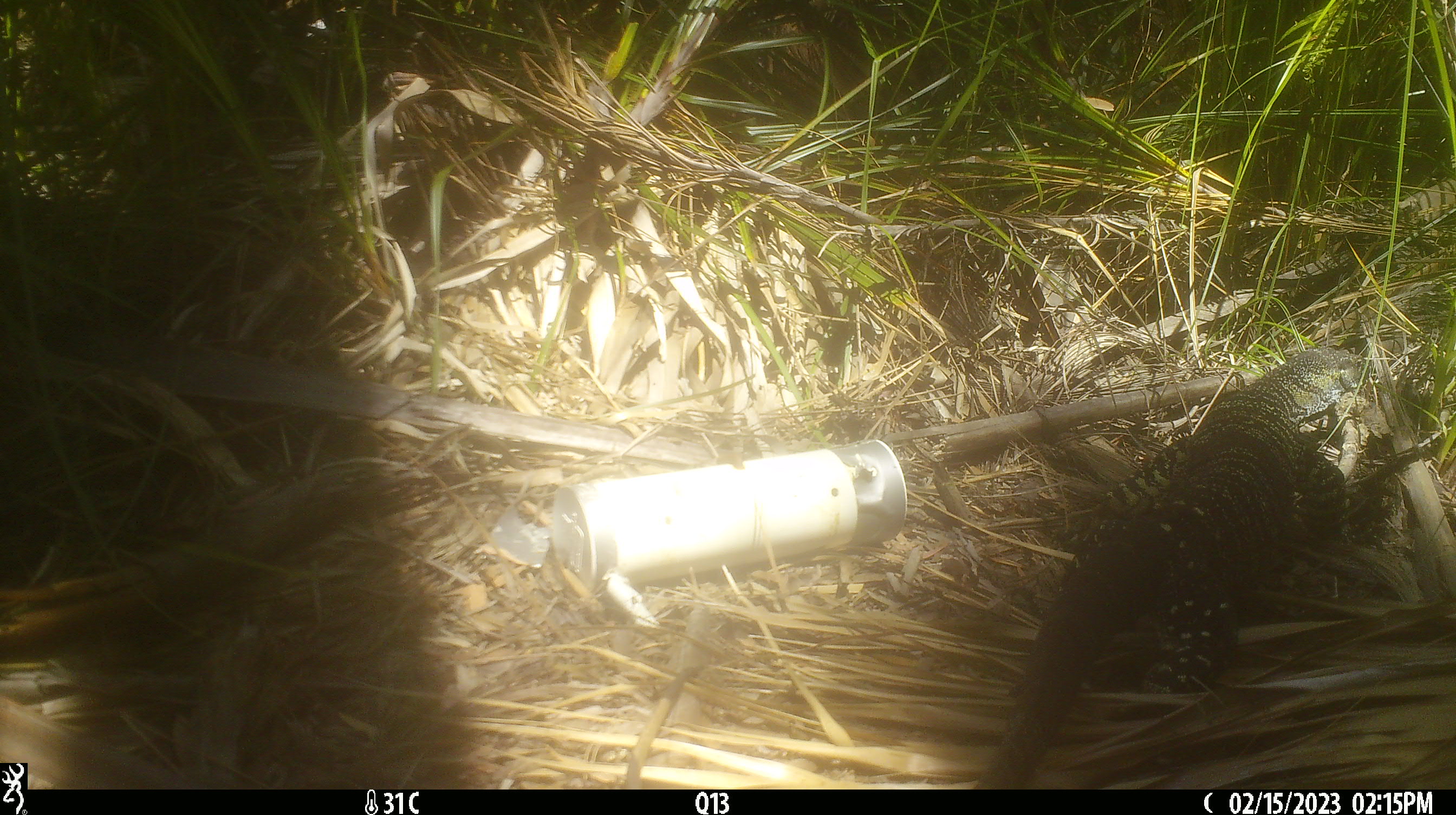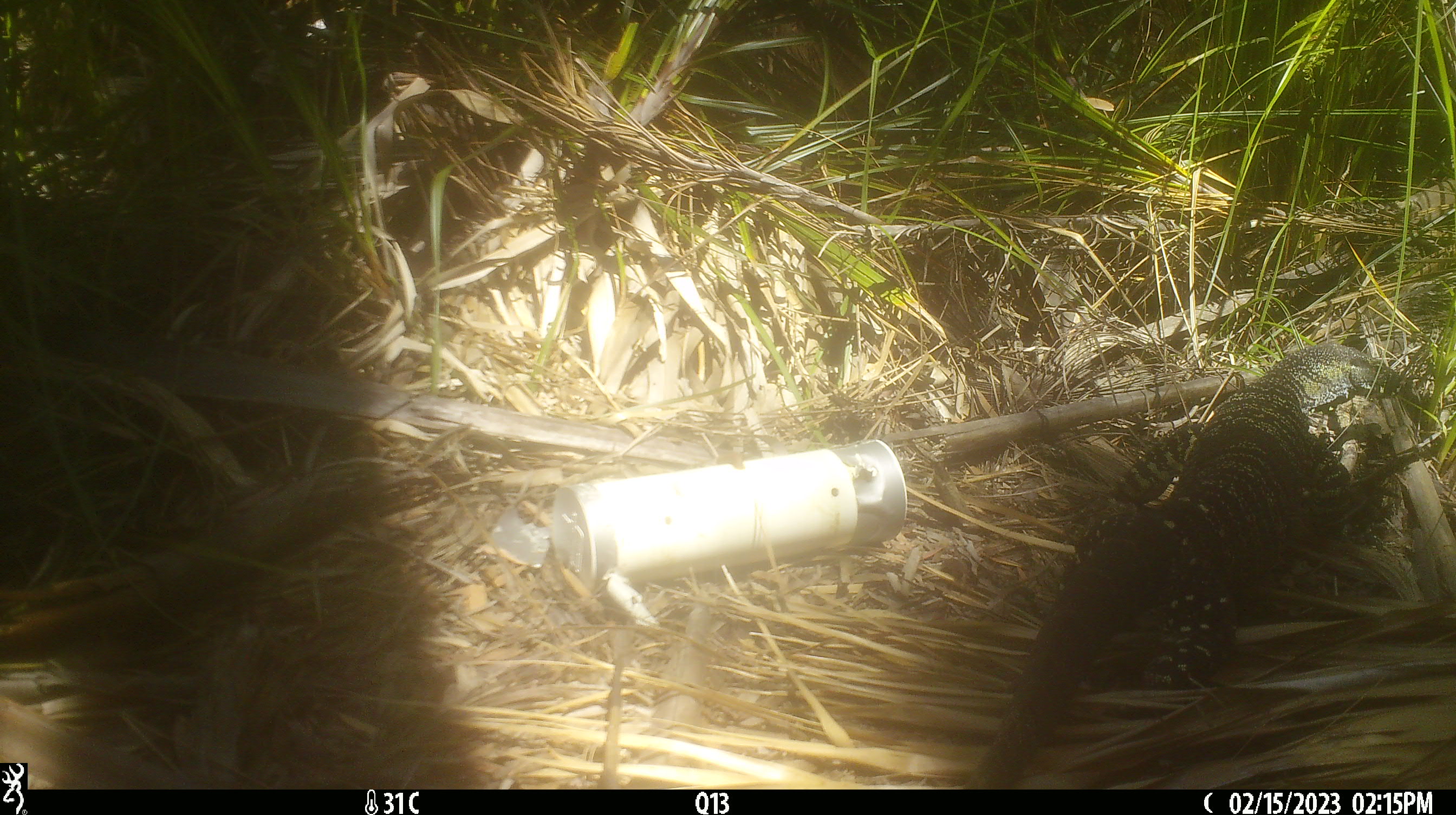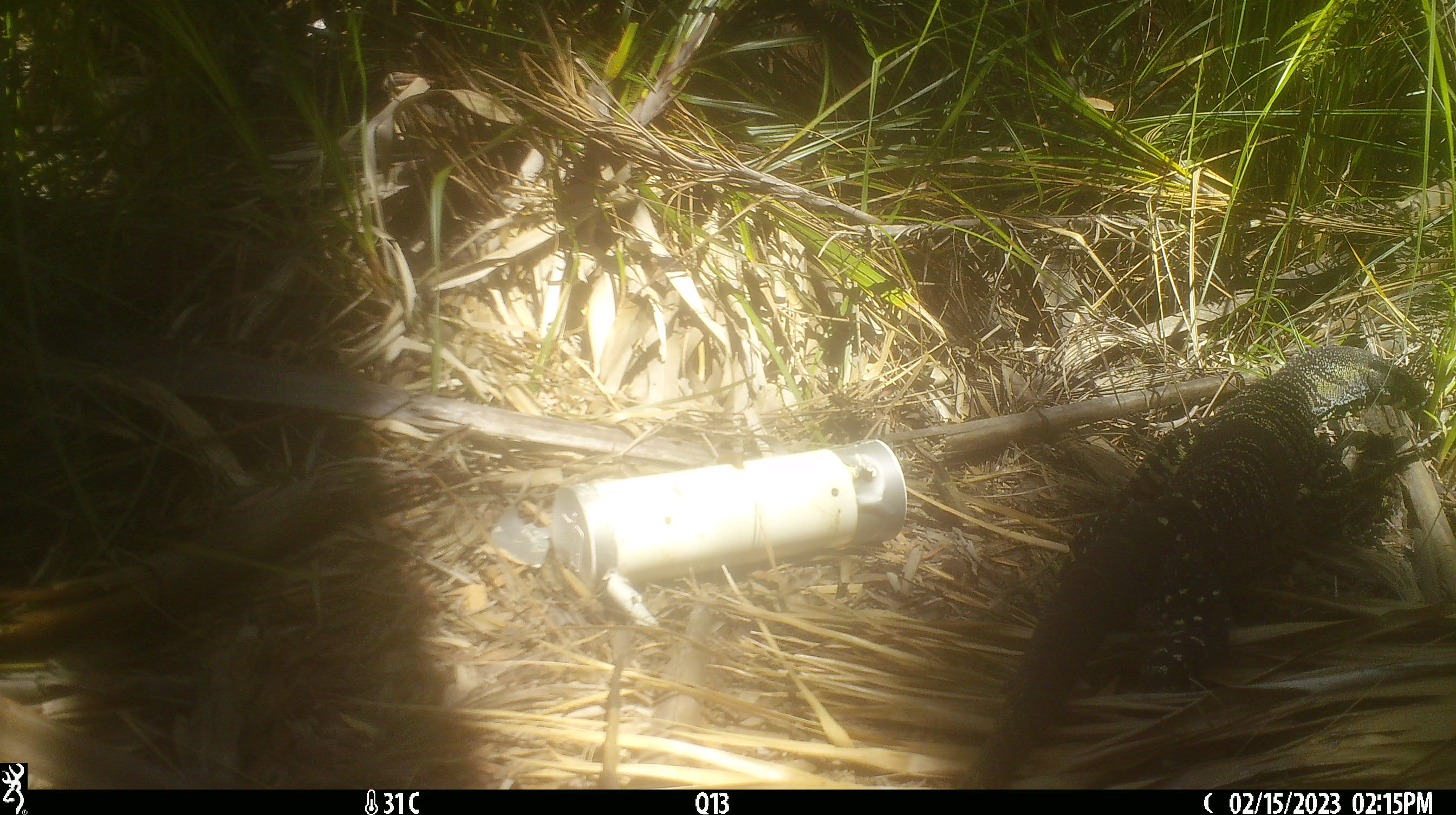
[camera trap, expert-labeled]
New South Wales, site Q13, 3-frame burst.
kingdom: Animalia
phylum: Chordata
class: Reptilia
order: Squamata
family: Varanidae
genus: Varanus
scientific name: Varanus varius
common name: lace monitor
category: goanna